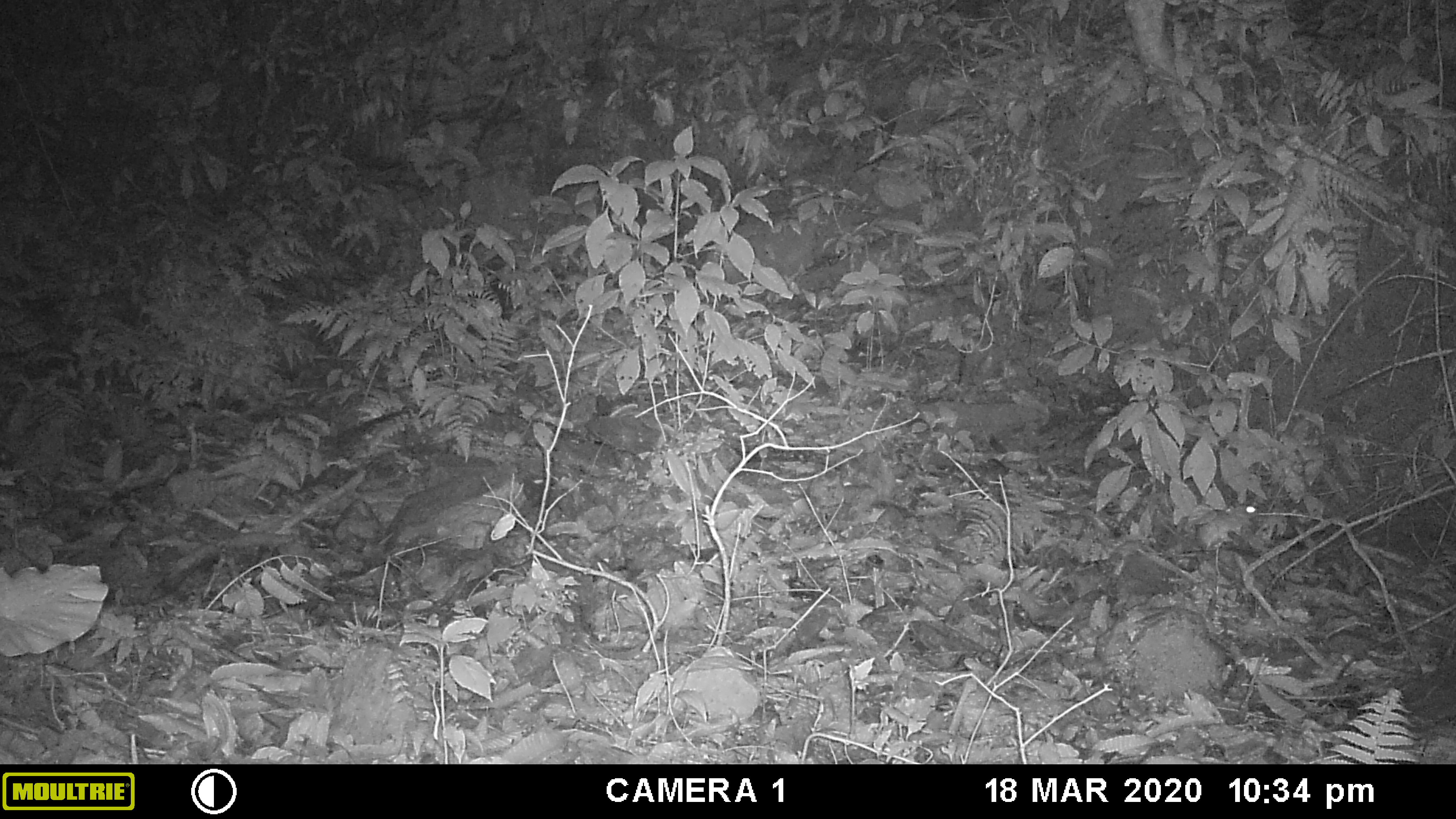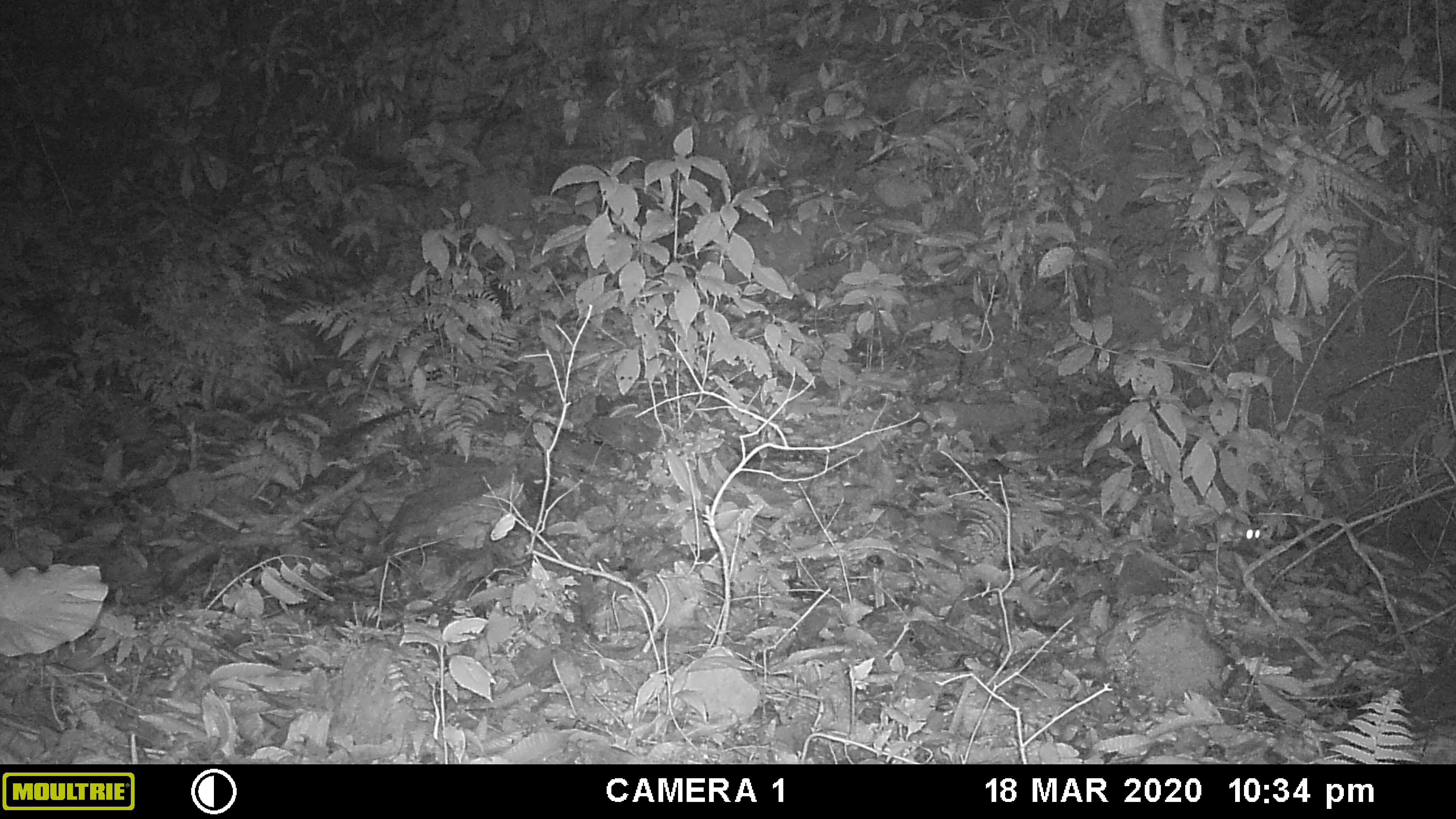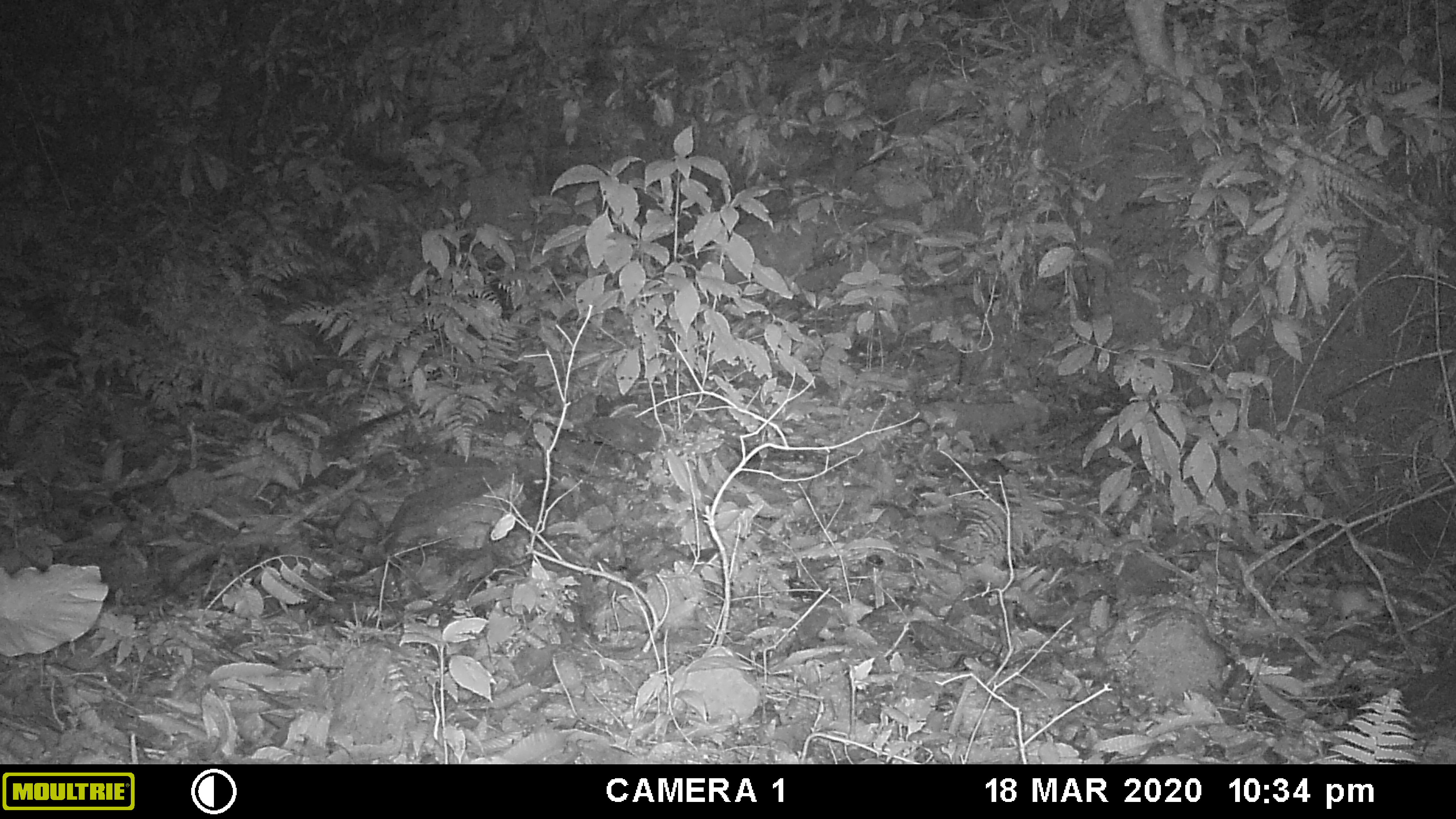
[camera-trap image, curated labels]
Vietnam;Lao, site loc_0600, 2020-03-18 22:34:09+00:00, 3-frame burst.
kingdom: Animalia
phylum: Chordata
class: Mammalia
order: Rodentia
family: Muridae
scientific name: Muridae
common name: old-world mice and rats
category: unidentified murid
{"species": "unidentified murid (old-world mice and rats) (Muridae)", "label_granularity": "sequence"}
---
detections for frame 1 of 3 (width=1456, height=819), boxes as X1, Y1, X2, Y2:
unidentified murid: 1159, 501, 1259, 554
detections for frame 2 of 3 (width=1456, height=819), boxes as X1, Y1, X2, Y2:
unidentified murid: 1236, 523, 1262, 547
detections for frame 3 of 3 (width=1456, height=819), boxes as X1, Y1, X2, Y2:
unidentified murid: 1326, 581, 1386, 622